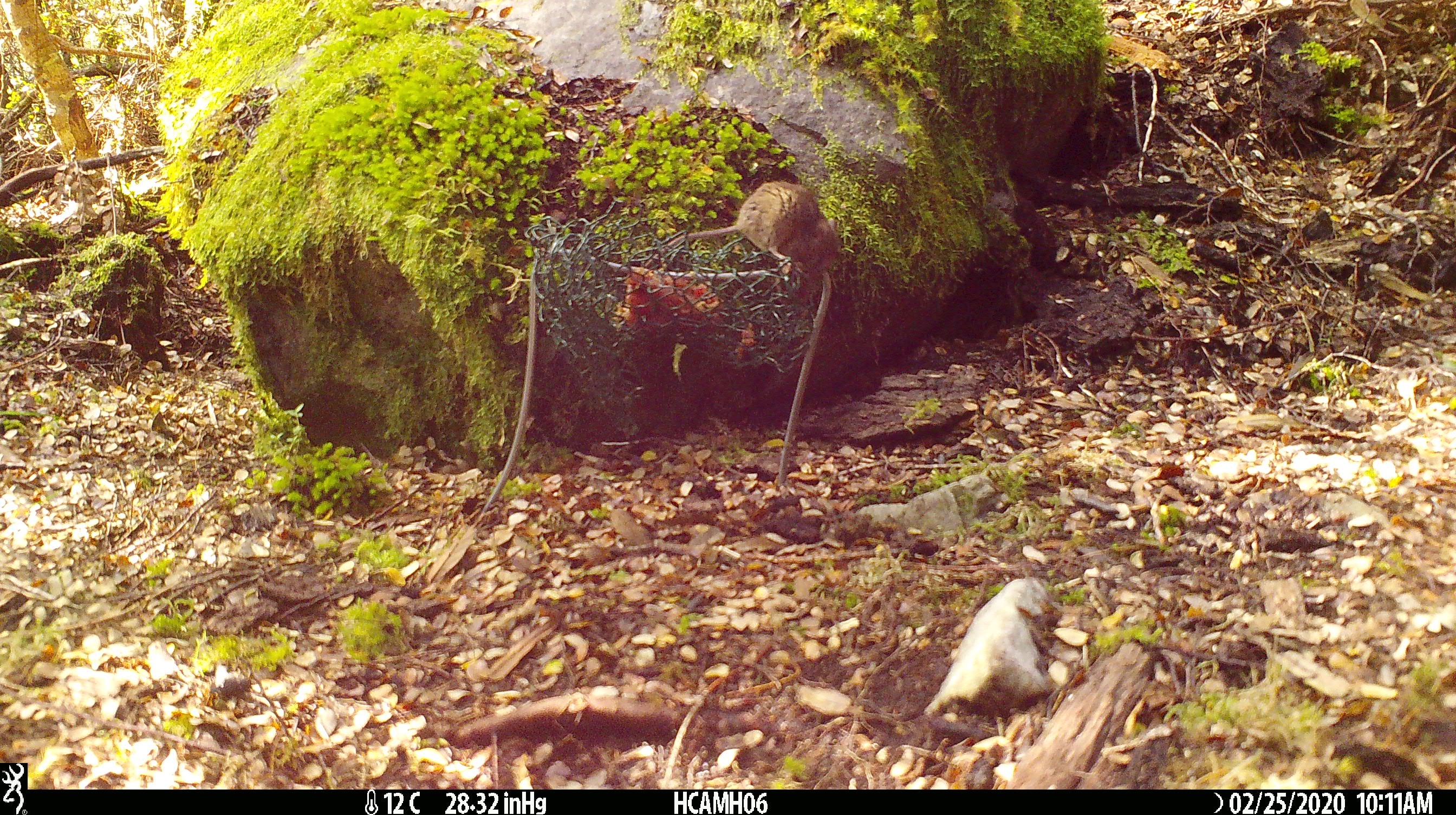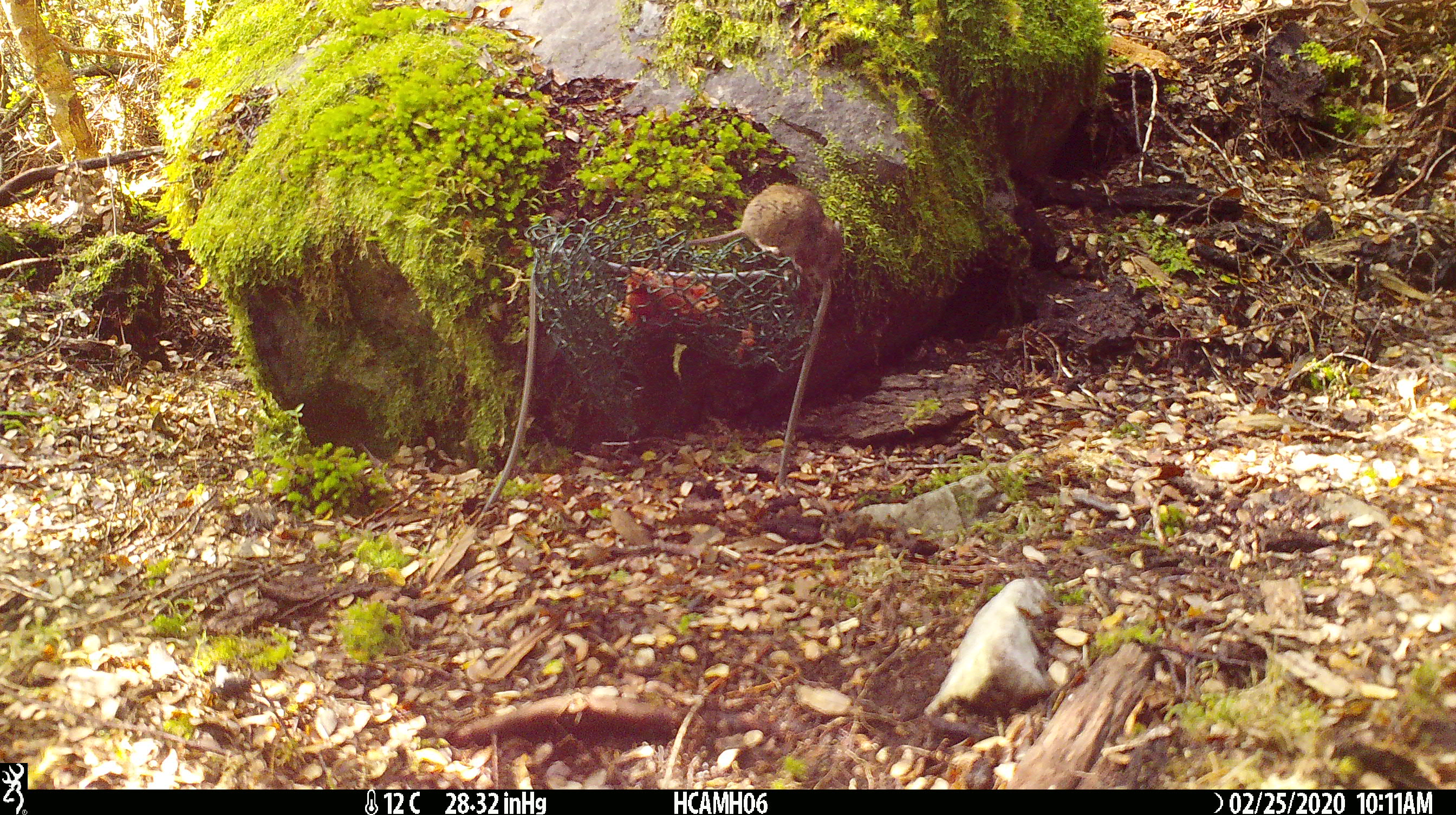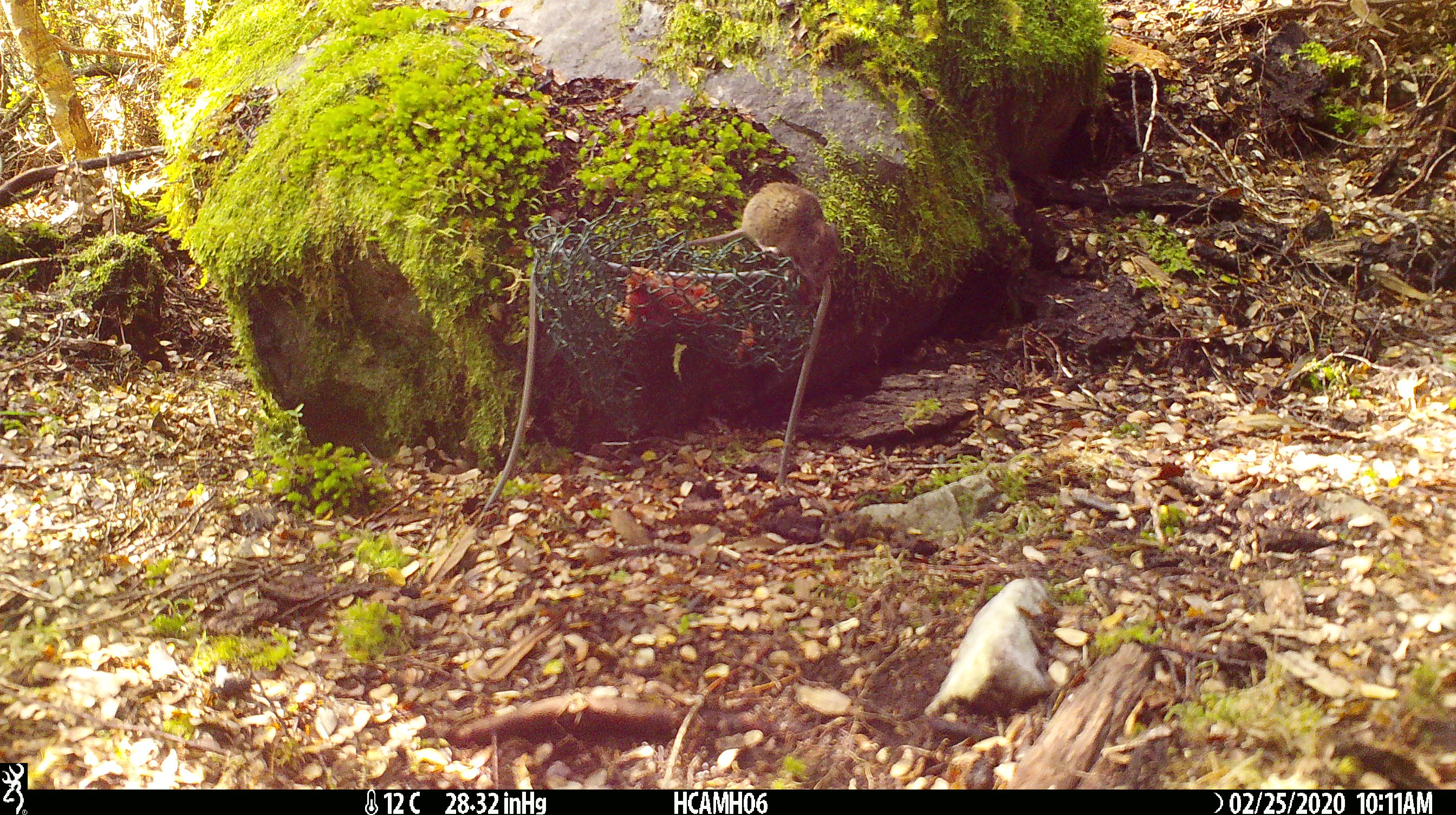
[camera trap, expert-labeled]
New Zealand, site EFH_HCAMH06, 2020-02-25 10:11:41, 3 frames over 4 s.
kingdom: Animalia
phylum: Chordata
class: Mammalia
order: Rodentia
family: Muridae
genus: Mus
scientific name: Mus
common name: mouse